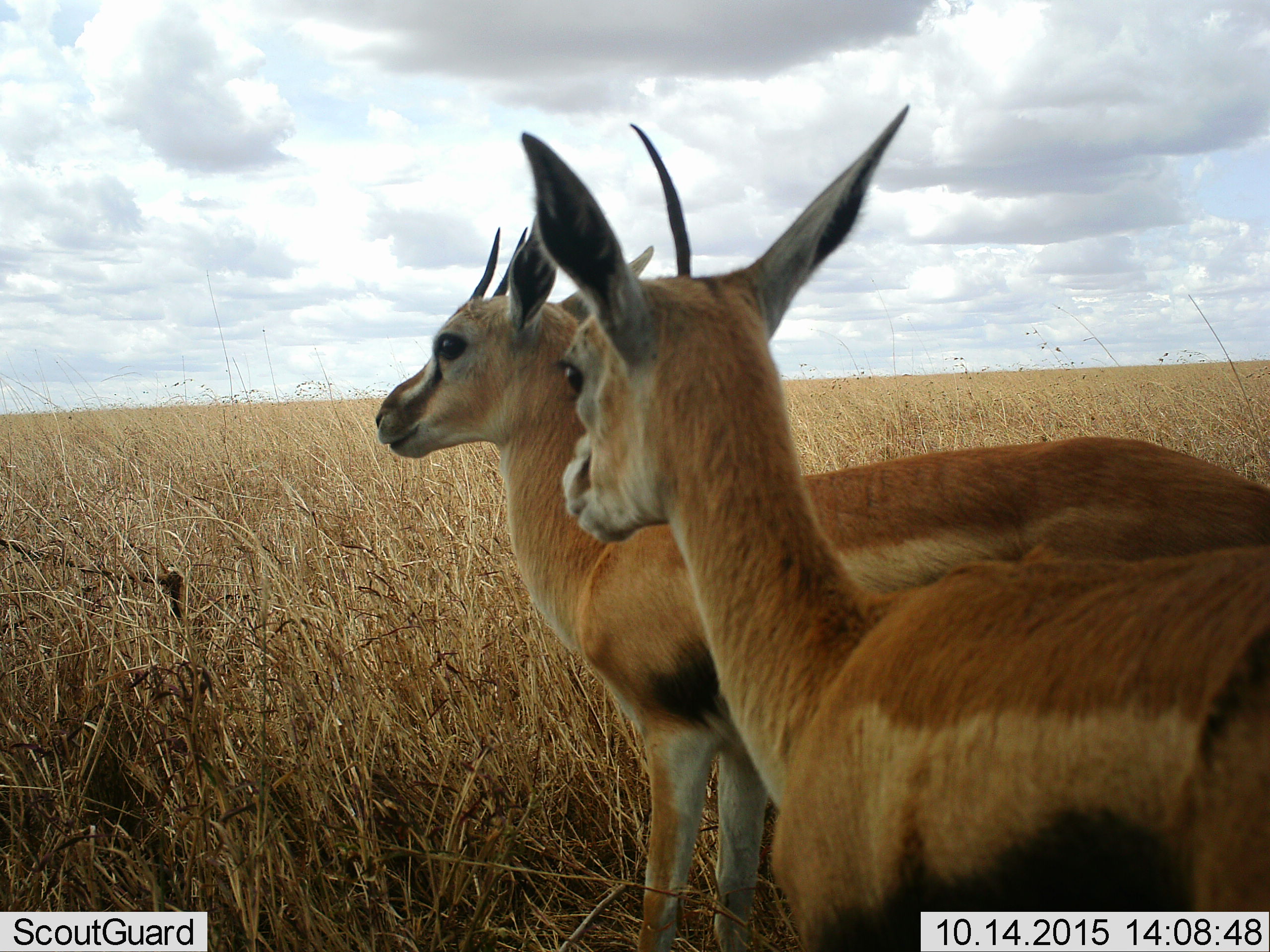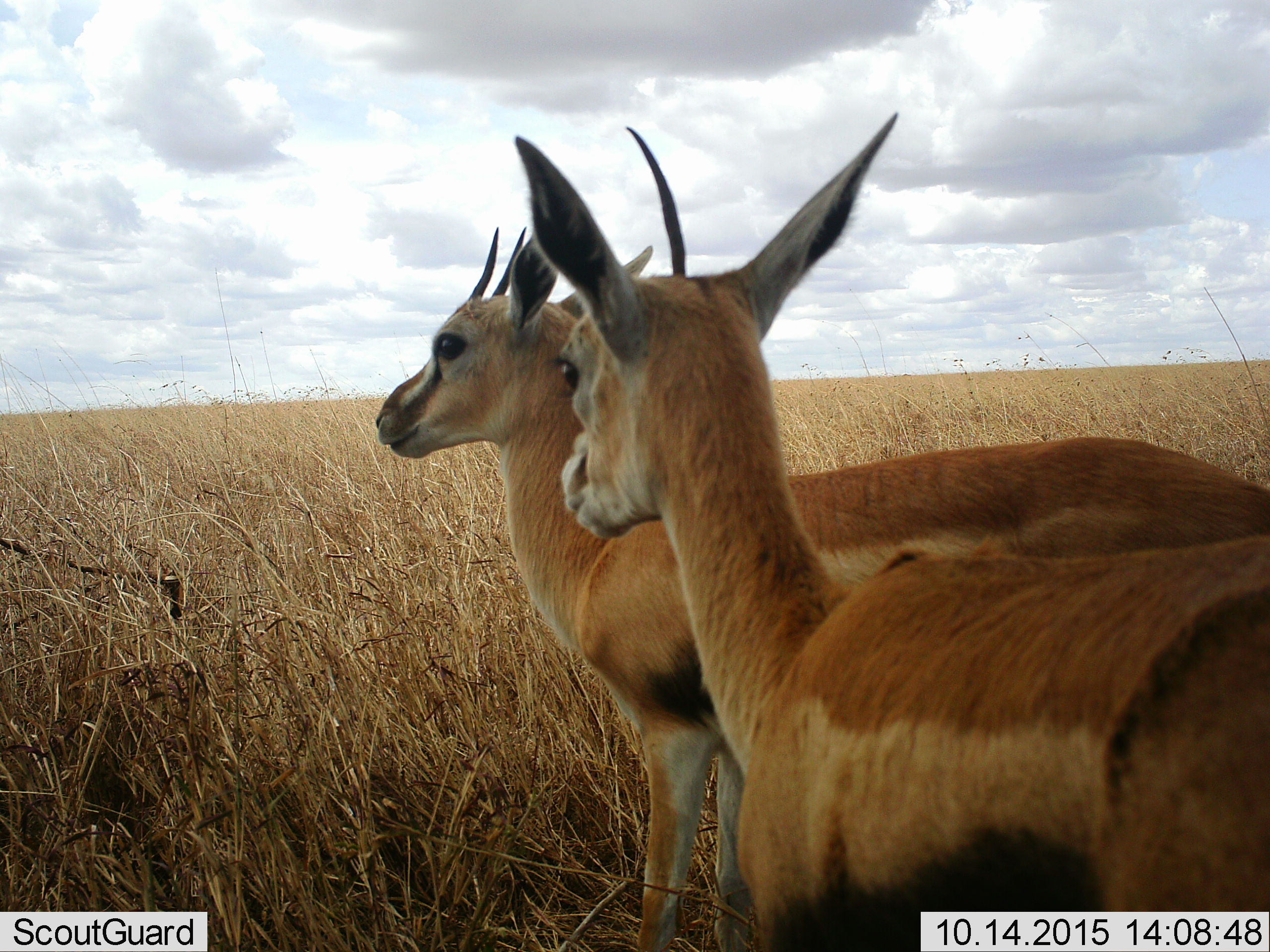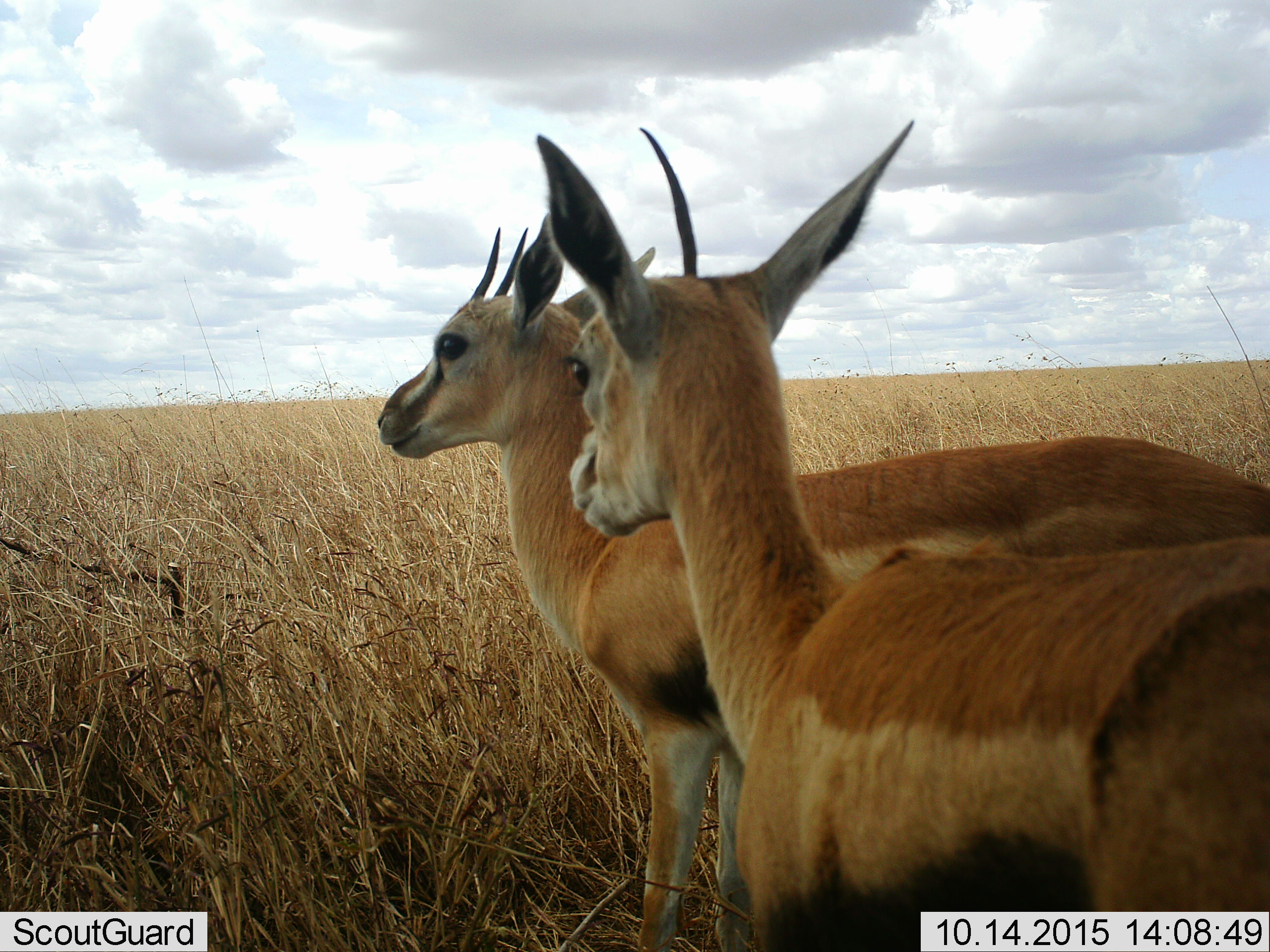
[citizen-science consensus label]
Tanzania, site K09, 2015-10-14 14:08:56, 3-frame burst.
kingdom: Animalia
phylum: Chordata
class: Mammalia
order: Artiodactyla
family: Bovidae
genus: Eudorcas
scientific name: Eudorcas thomsonii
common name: thomson's gazelle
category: gazellethomsons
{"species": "gazellethomsons (thomson's gazelle) (Eudorcas thomsonii)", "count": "2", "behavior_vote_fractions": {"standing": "100%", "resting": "0%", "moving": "11%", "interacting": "0%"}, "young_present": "11%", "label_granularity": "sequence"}